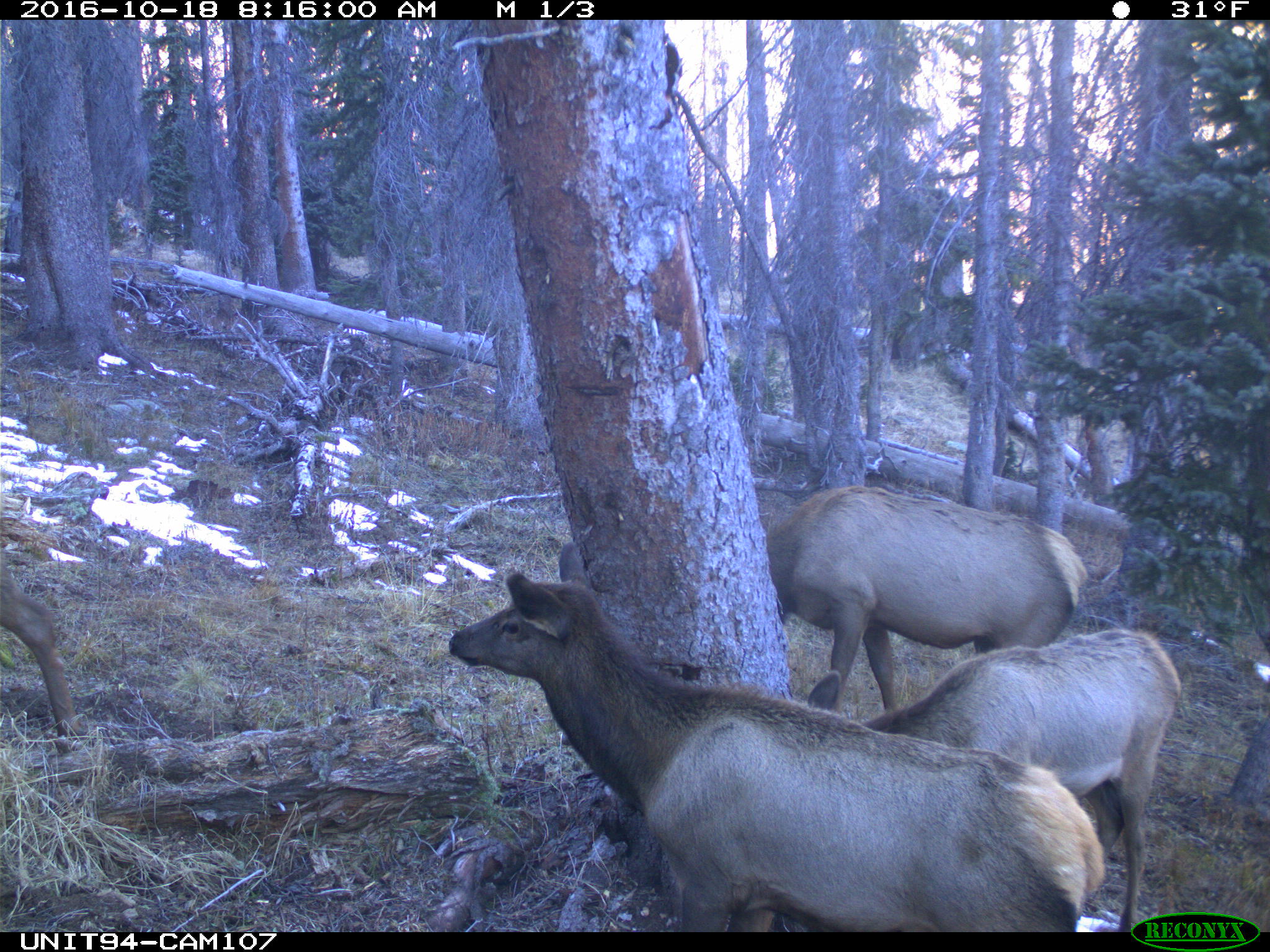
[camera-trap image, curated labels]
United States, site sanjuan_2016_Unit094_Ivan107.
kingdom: Animalia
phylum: Chordata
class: Mammalia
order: Artiodactyla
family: Cervidae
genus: Cervus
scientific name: Cervus elaphus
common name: red deer